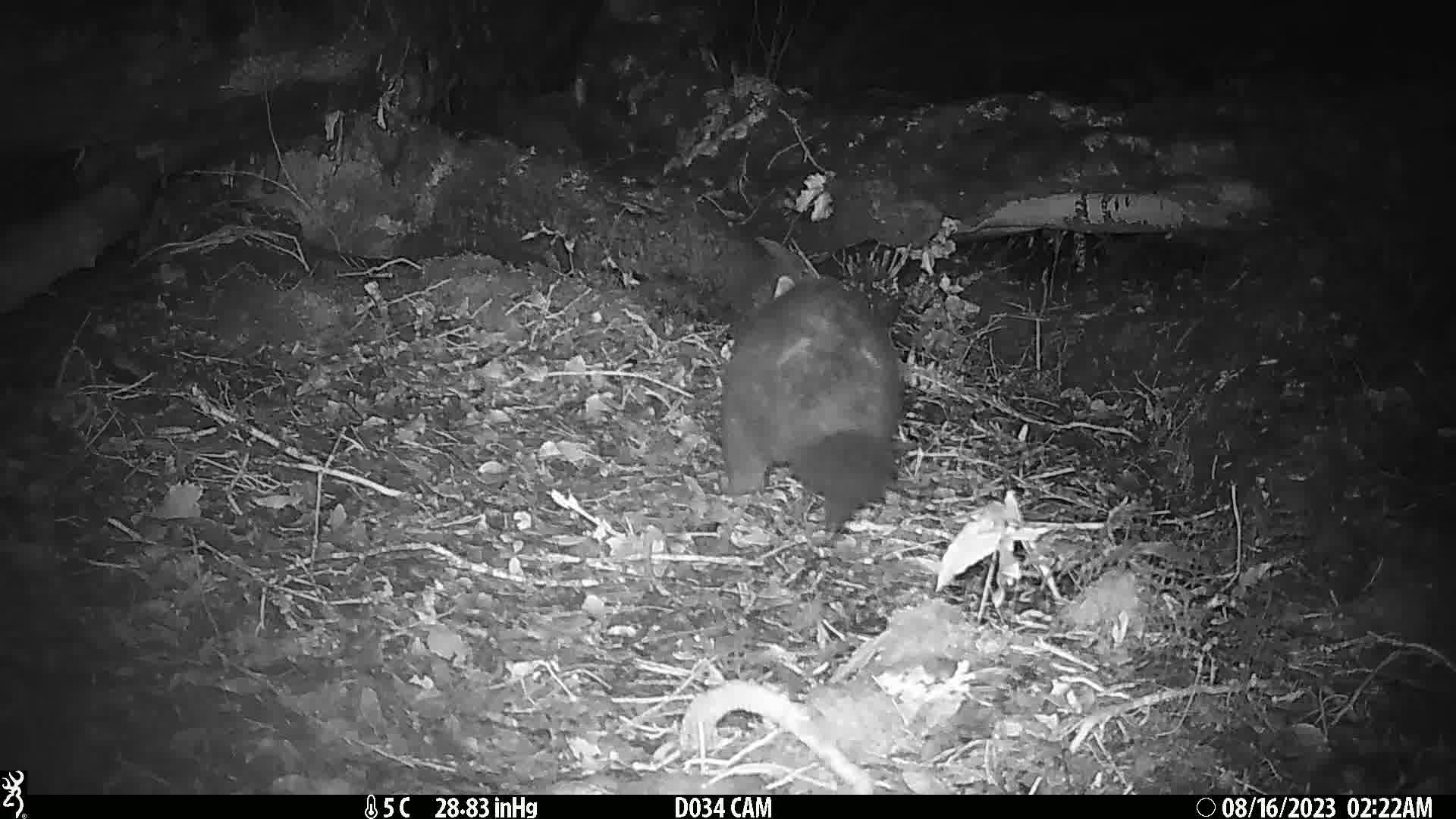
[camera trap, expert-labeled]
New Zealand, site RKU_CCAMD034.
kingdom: Animalia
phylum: Chordata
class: Mammalia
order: Diprotodontia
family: Phalangeridae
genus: Trichosurus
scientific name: Trichosurus vulpecula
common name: common brushtail possum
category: possum